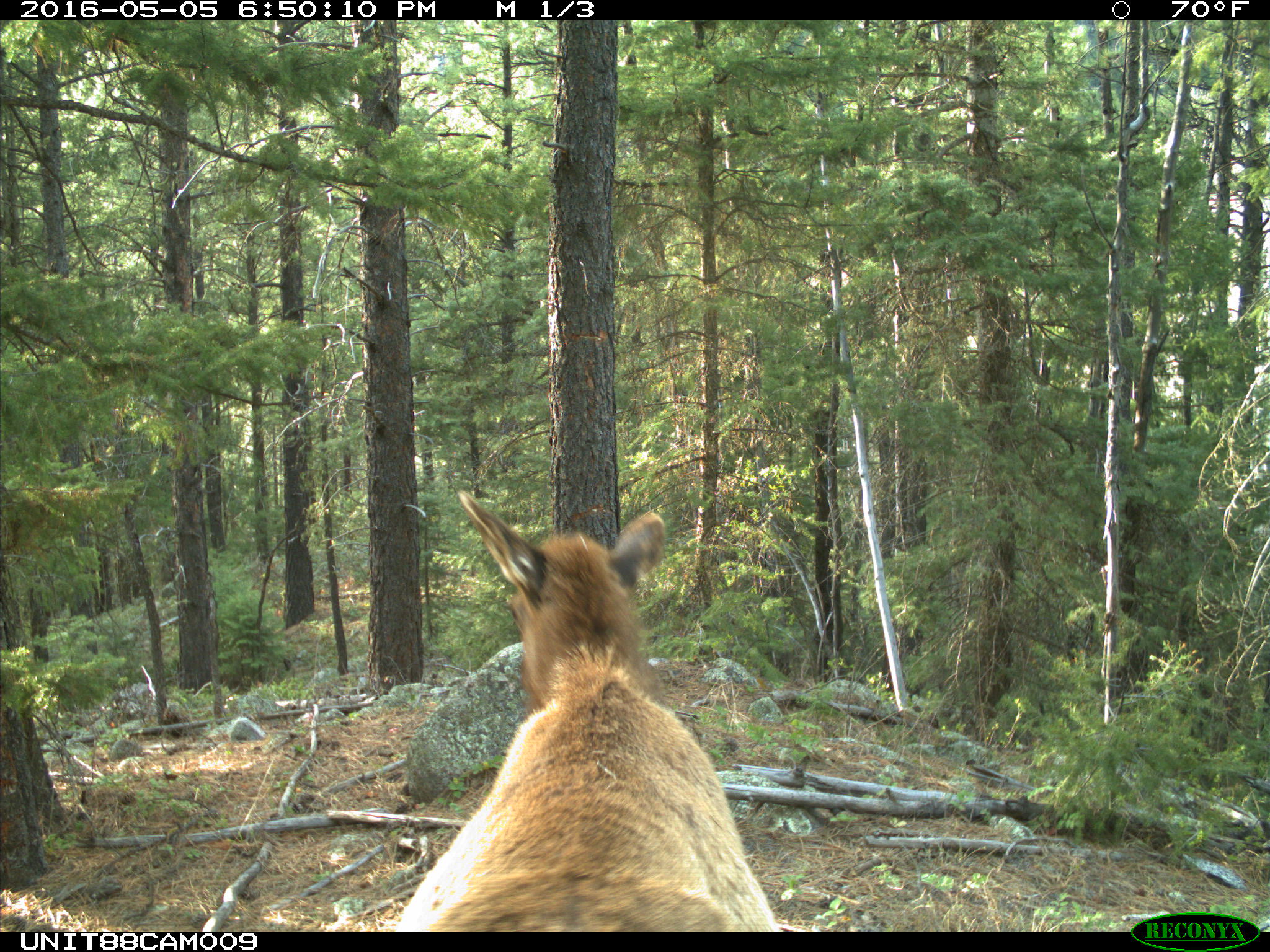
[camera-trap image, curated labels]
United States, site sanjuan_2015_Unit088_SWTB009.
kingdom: Animalia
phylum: Chordata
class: Mammalia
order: Artiodactyla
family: Cervidae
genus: Cervus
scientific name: Cervus elaphus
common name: red deer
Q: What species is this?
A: Cervus elaphus (red deer).